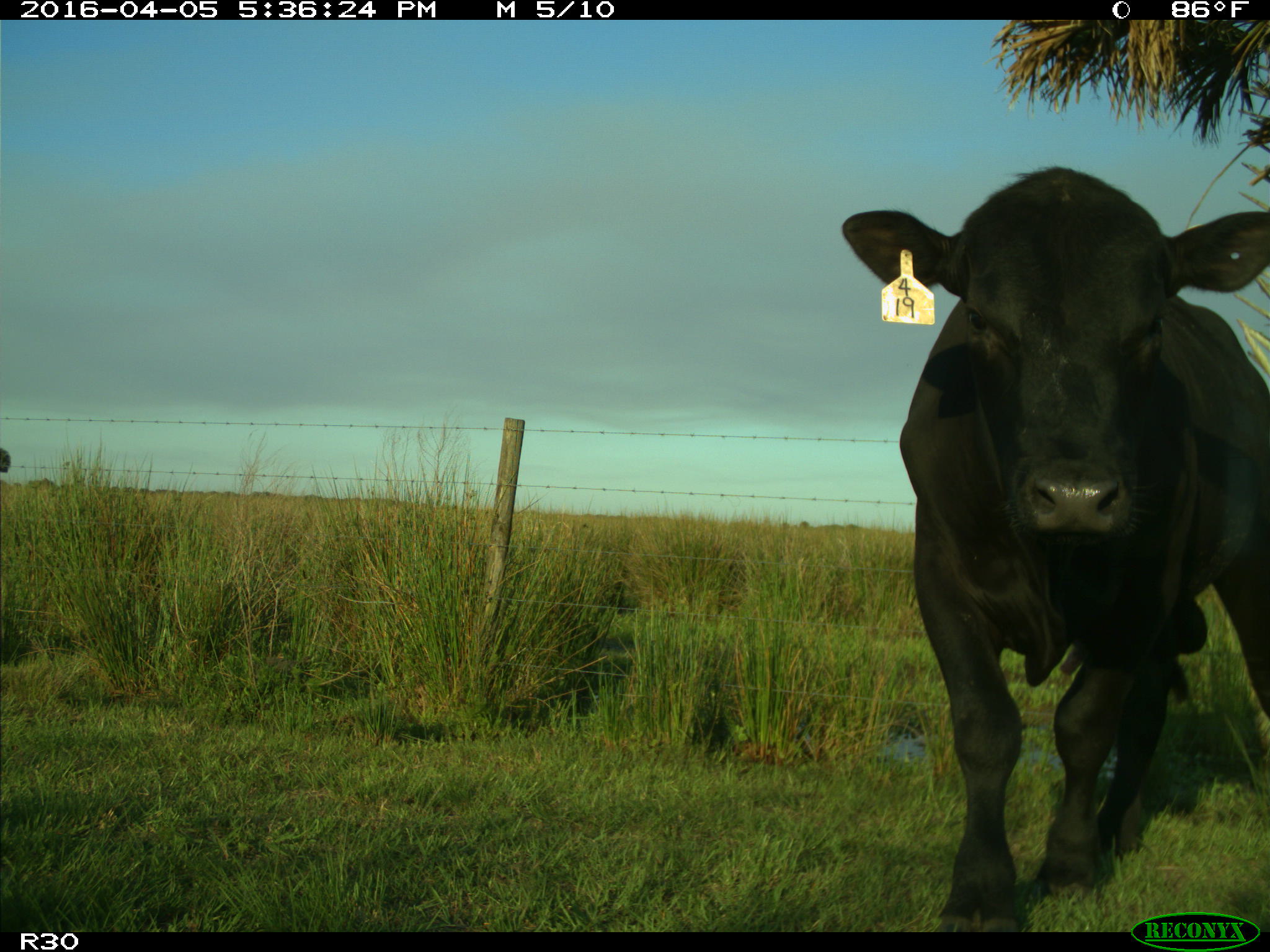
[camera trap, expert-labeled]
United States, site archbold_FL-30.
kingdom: Animalia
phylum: Chordata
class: Mammalia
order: Artiodactyla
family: Bovidae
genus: Bos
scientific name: Bos taurus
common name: domestic cow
Bos taurus (domestic cow).